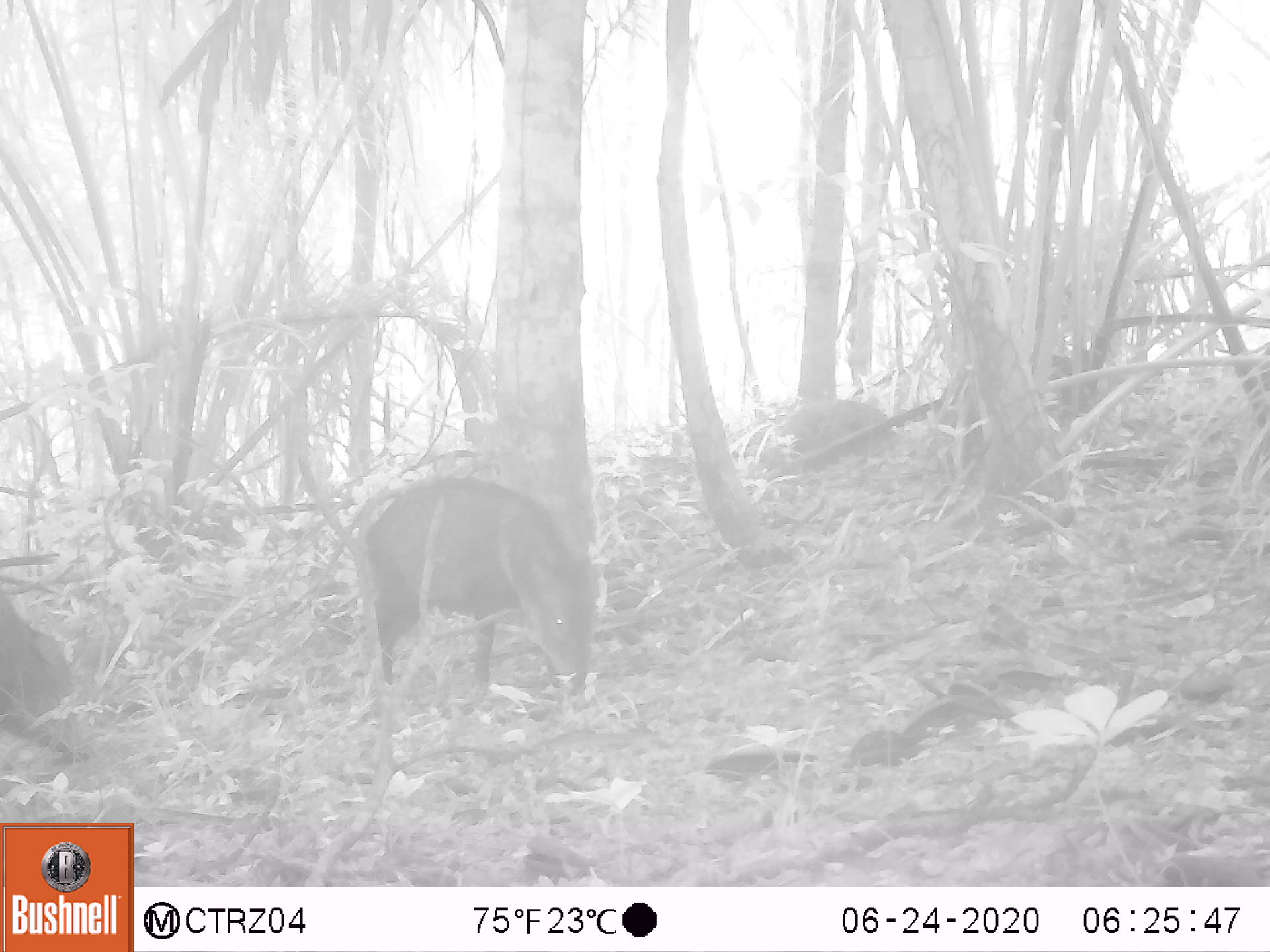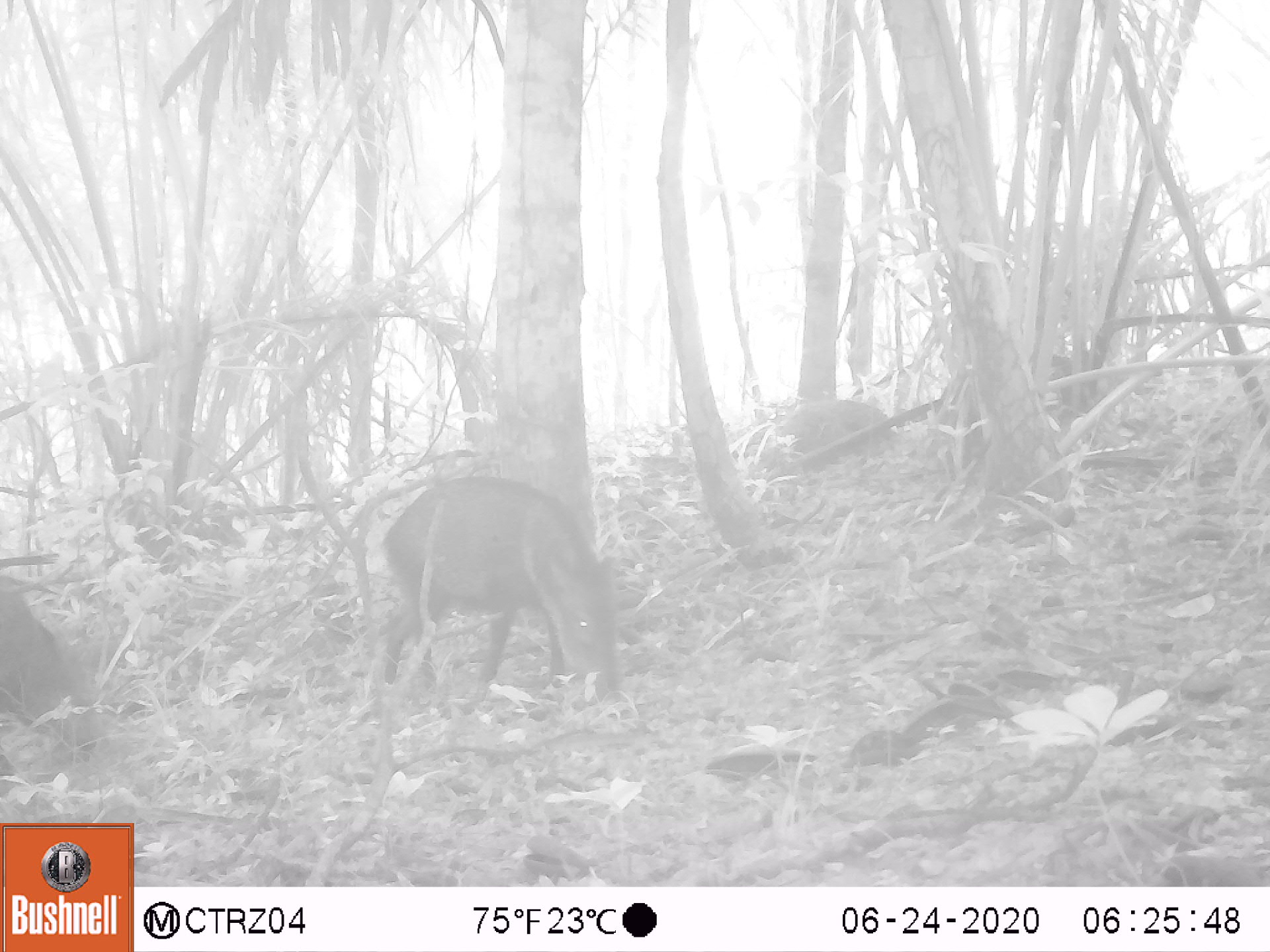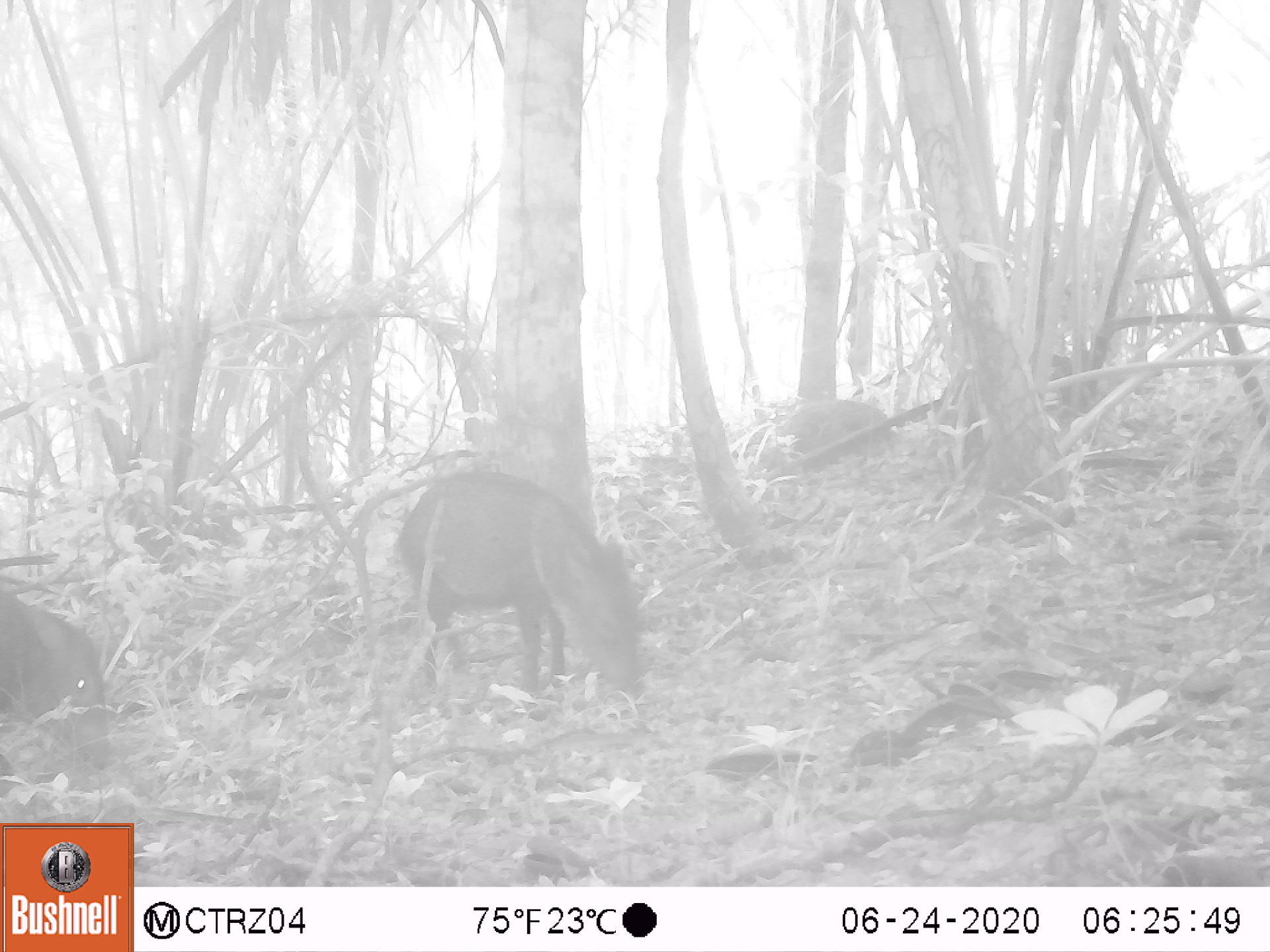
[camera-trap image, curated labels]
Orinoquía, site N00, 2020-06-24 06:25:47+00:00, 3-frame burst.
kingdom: Animalia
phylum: Chordata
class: Mammalia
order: Artiodactyla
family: Tayassuidae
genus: Pecari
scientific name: Pecari tajacu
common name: collared peccary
Collared peccary (Pecari tajacu).